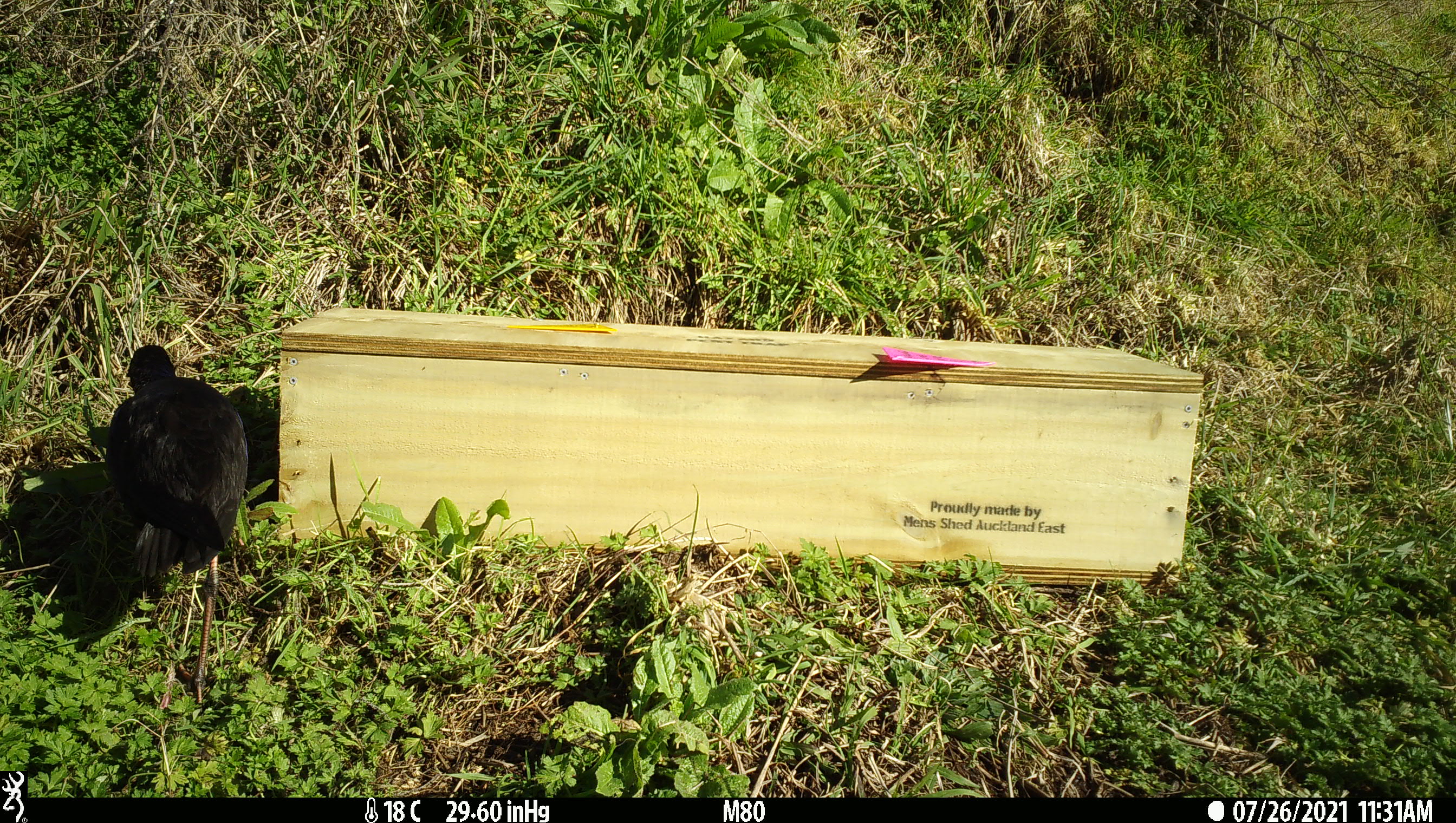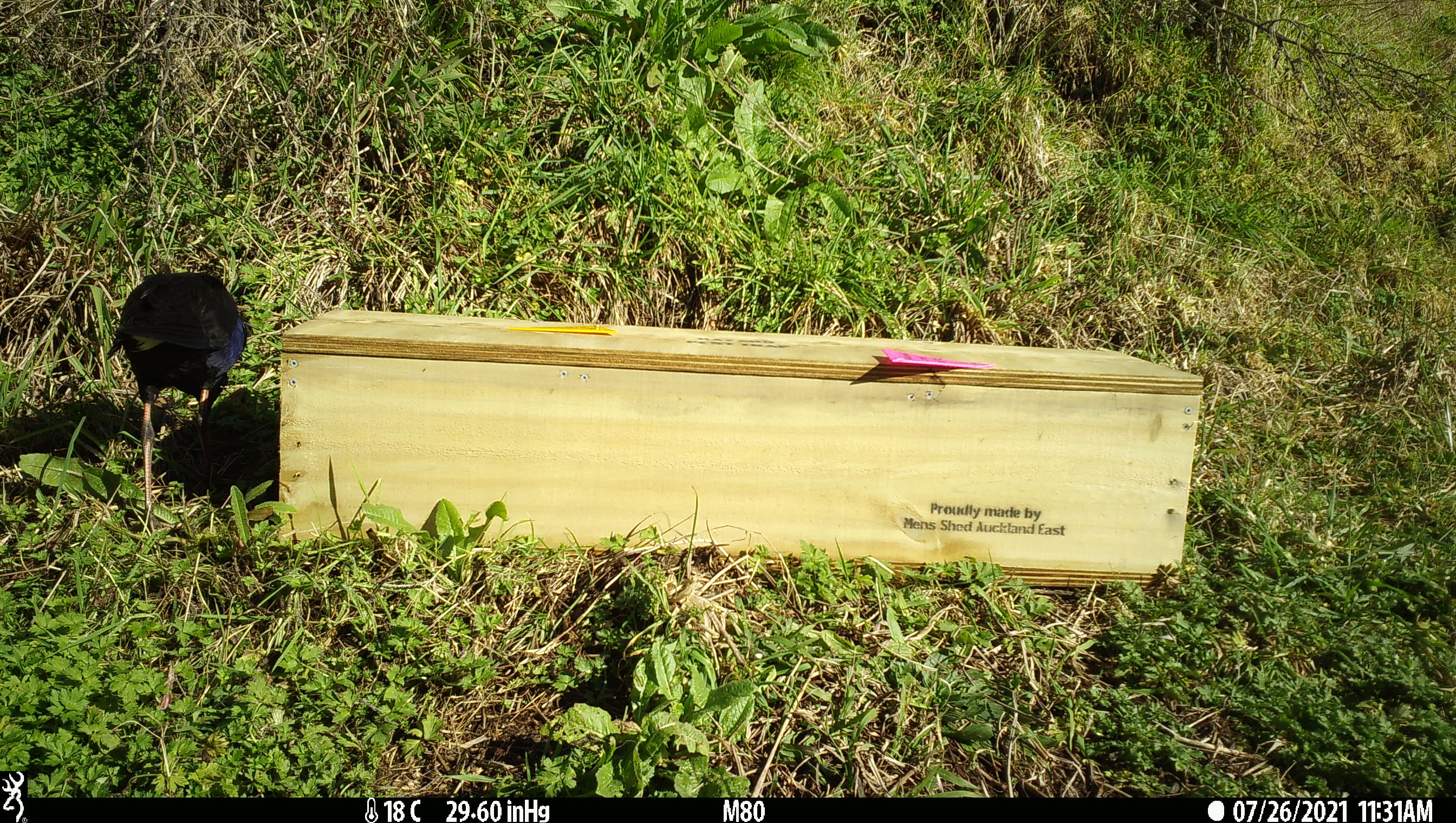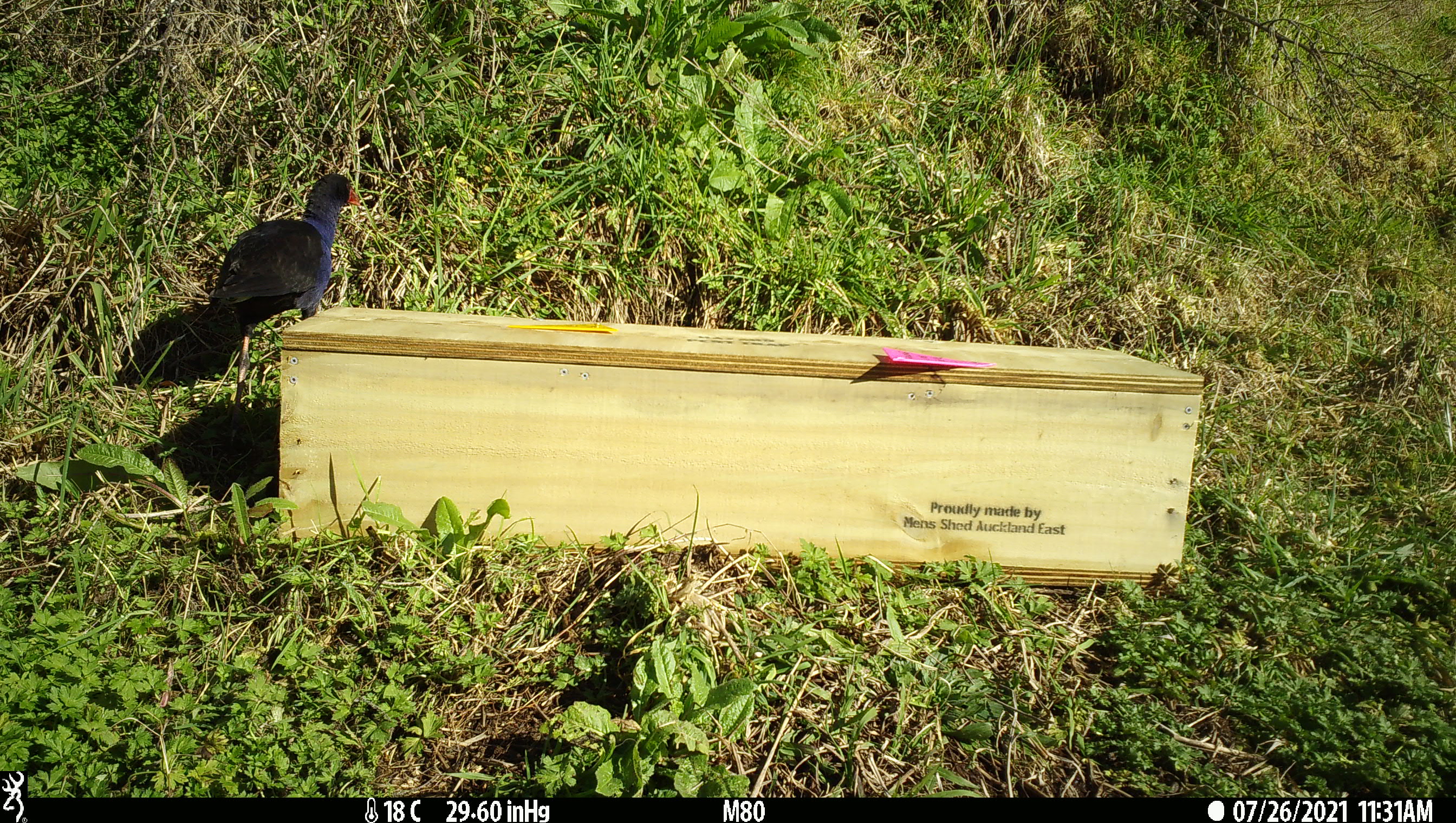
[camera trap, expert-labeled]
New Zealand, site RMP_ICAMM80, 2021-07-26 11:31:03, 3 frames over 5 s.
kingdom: Animalia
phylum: Chordata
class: Aves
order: Gruiformes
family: Rallidae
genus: Porphyrio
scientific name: Porphyrio melanotus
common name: australasian swamphen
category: pukeko